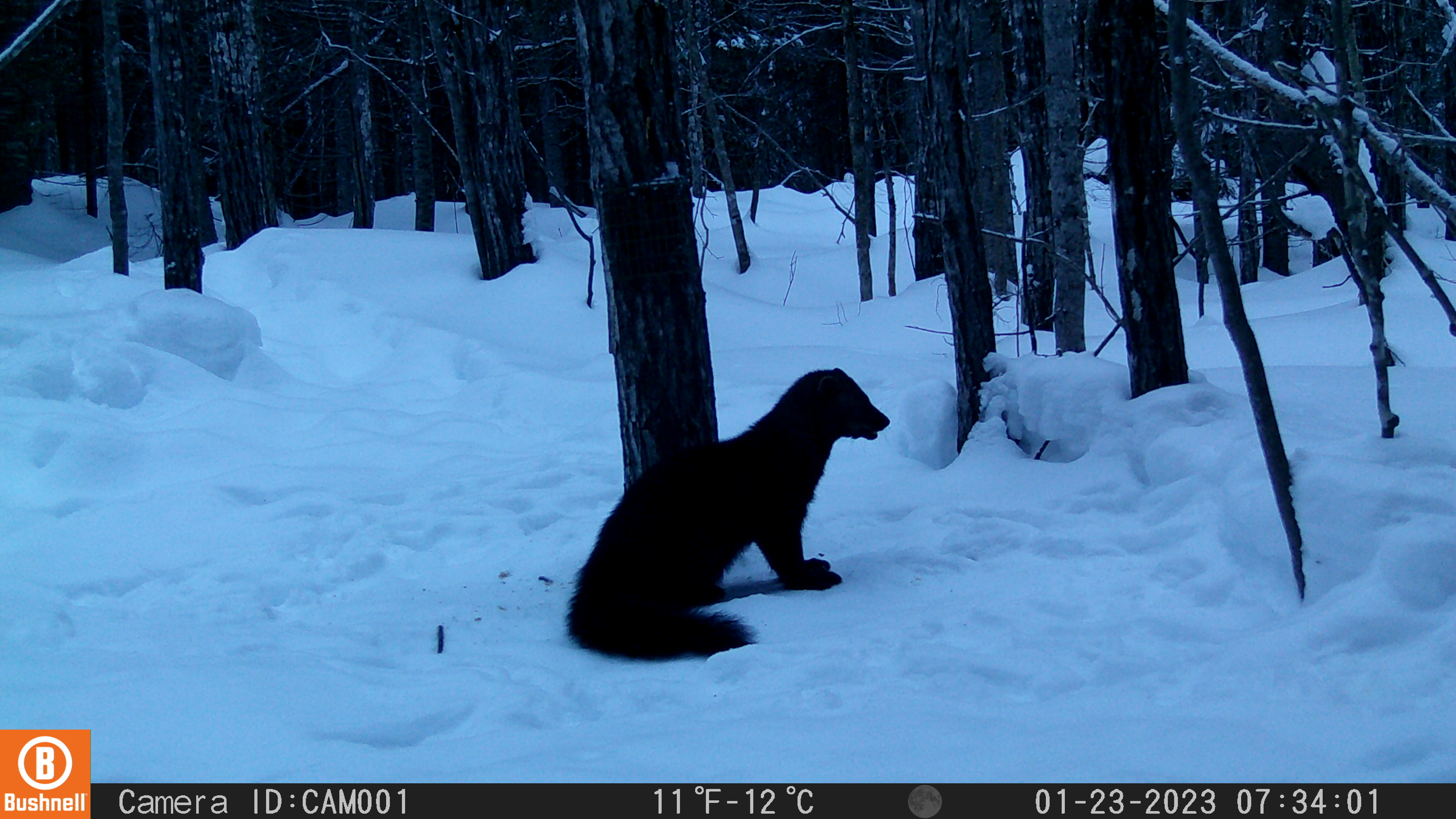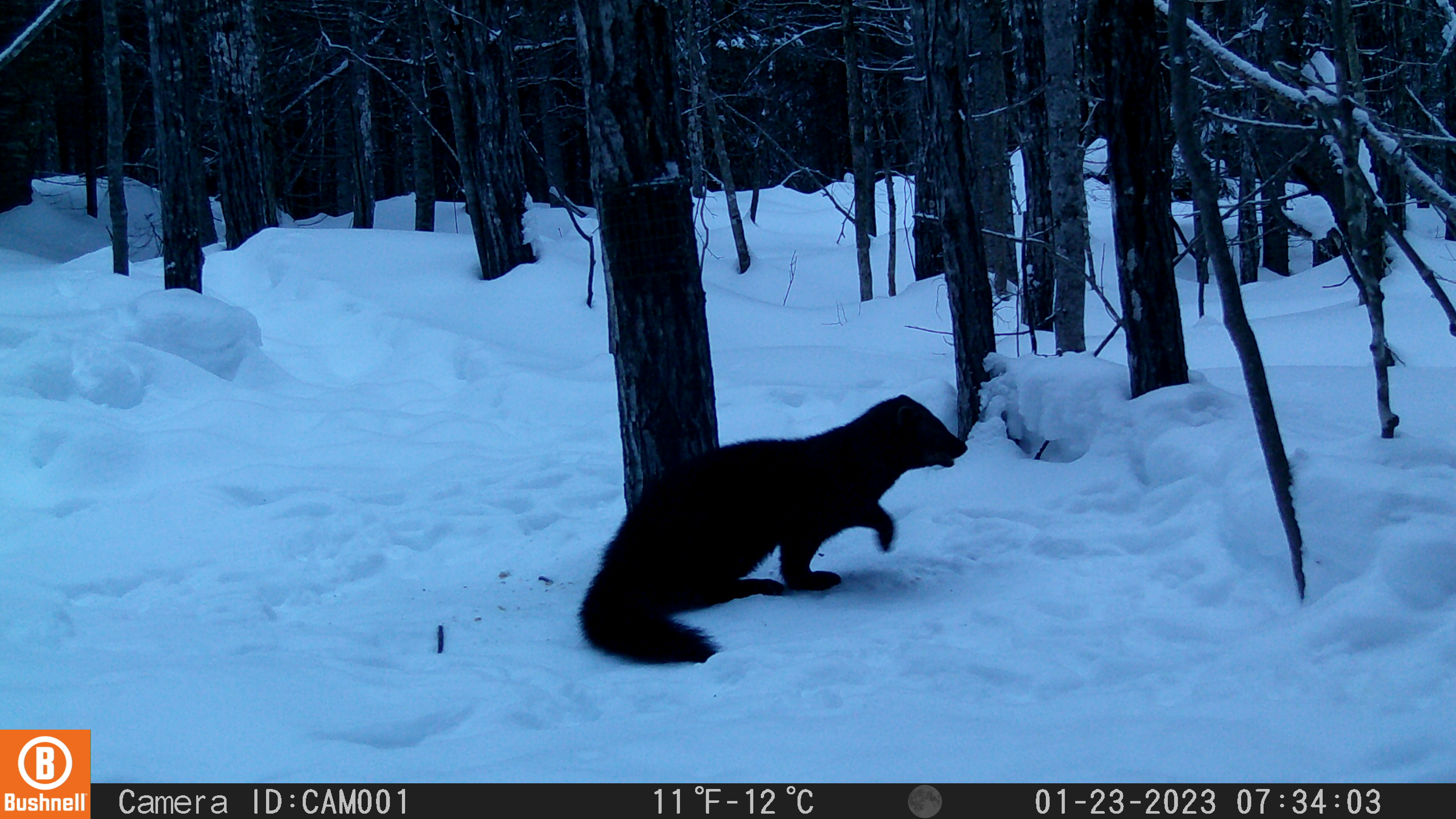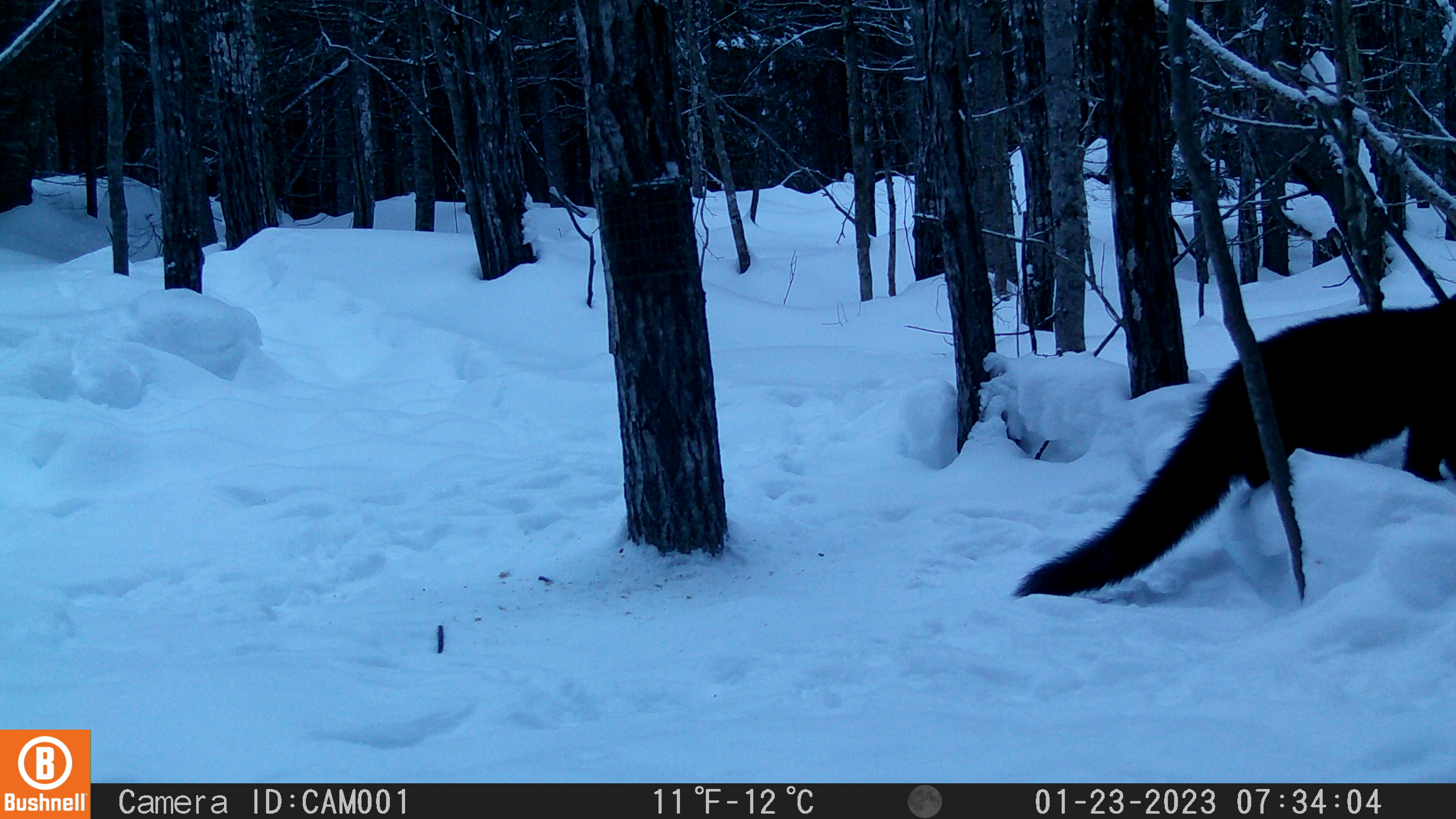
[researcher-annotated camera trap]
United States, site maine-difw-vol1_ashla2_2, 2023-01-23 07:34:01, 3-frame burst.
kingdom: Animalia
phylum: Chordata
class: Mammalia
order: Carnivora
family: Mustelidae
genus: Pekania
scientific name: Pekania pennanti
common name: fisher